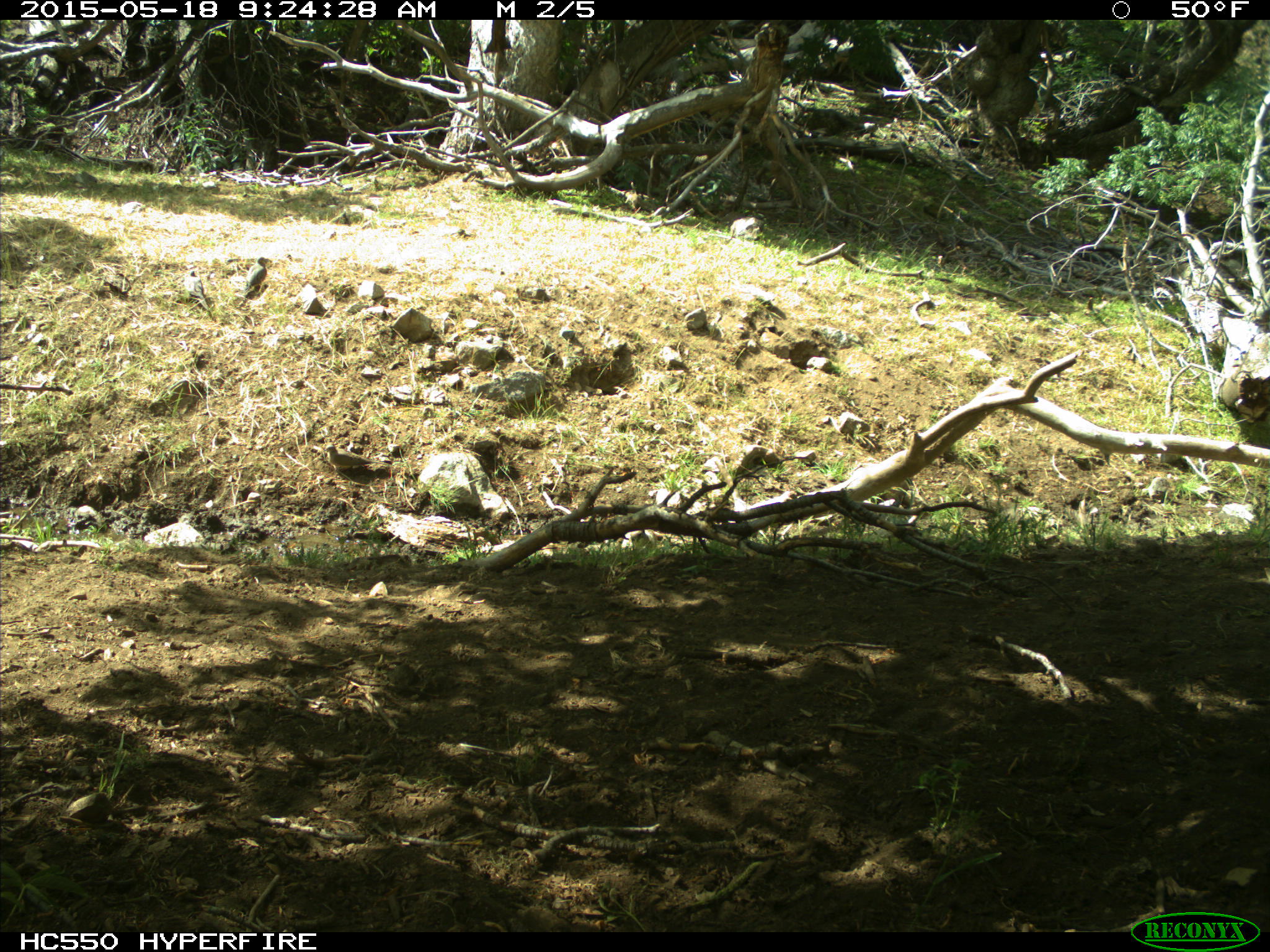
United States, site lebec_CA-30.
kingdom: Animalia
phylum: Chordata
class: Aves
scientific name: Aves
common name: birds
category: unidentified bird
Unidentified bird (birds) (Aves).